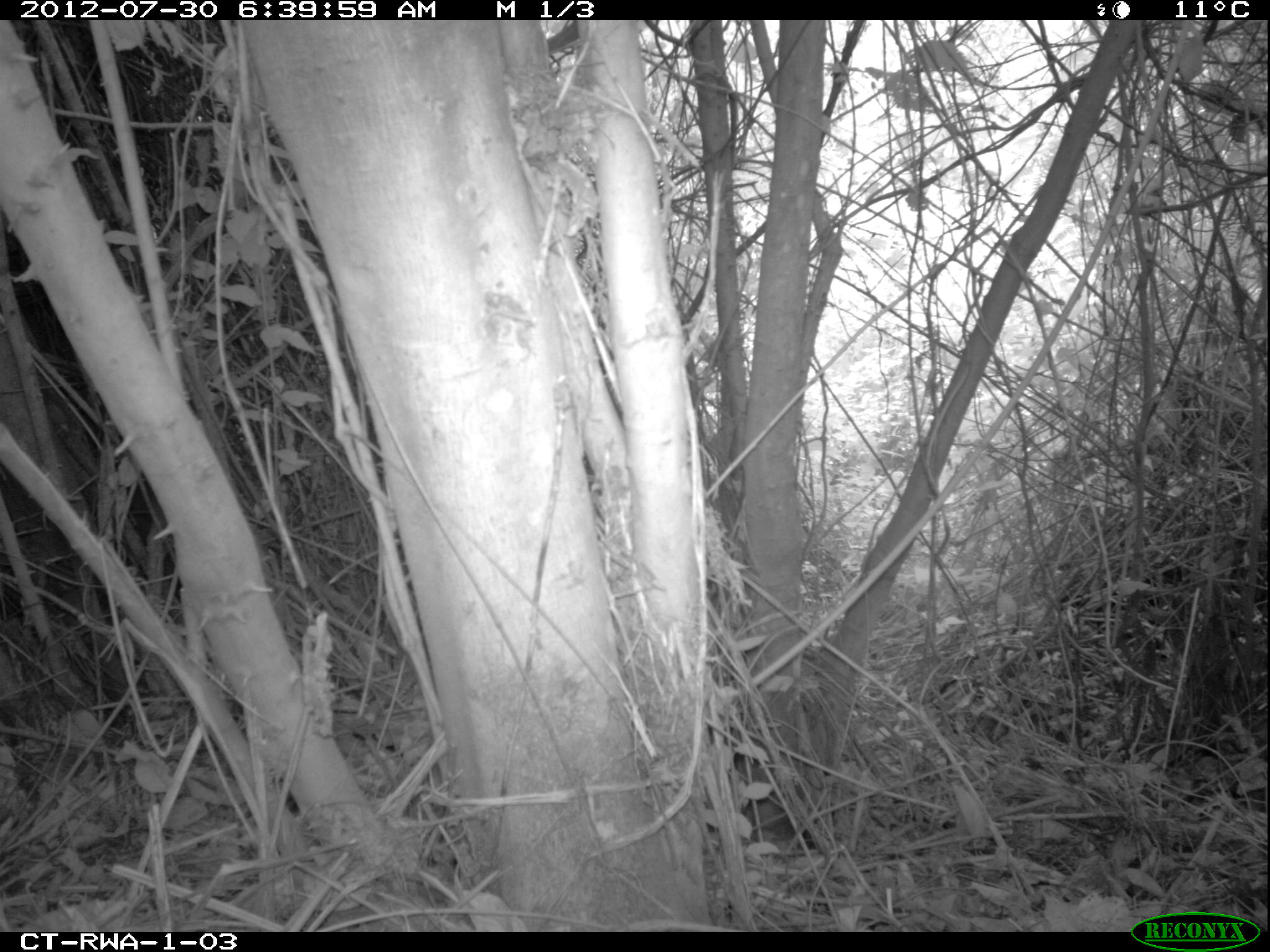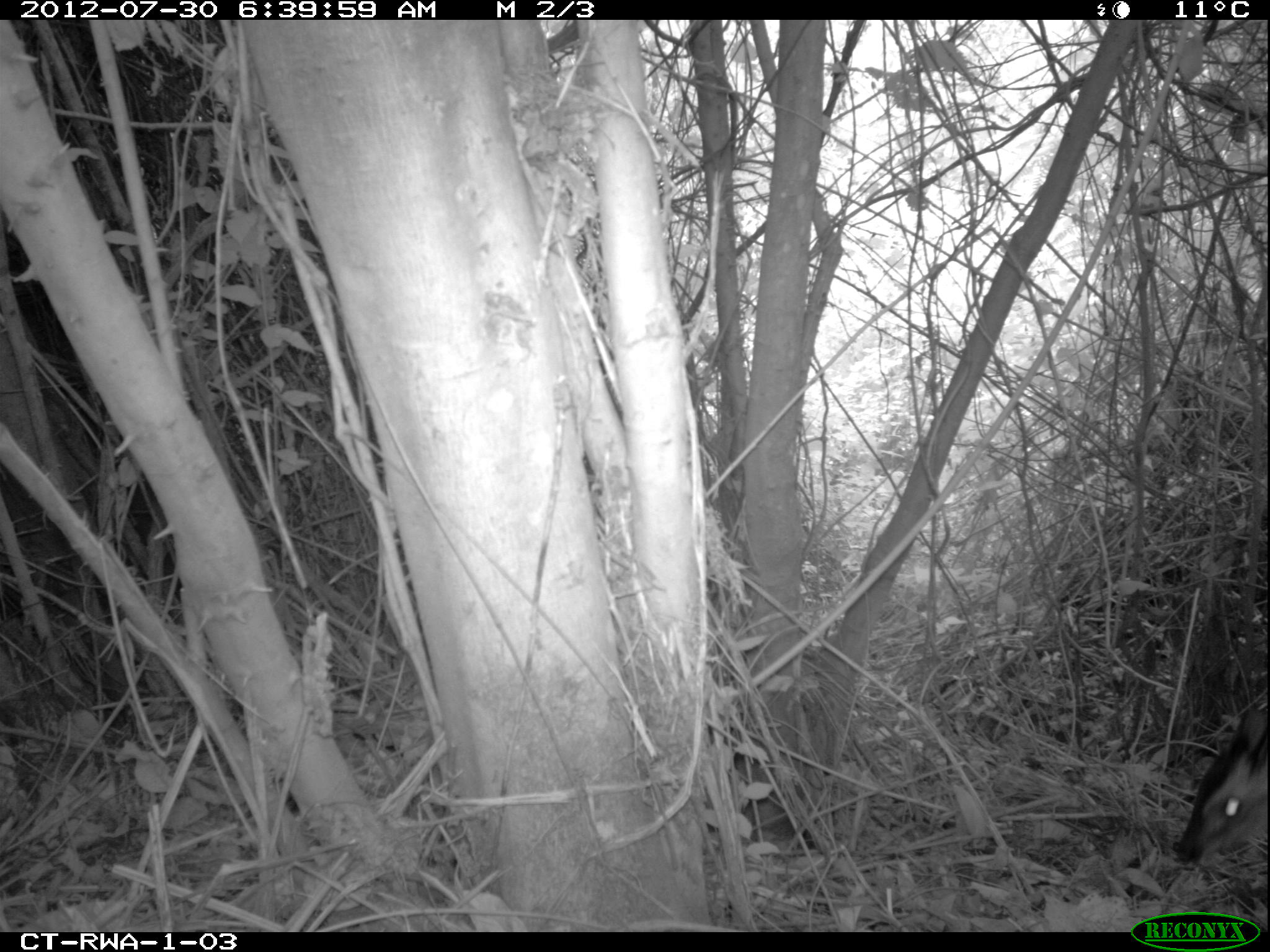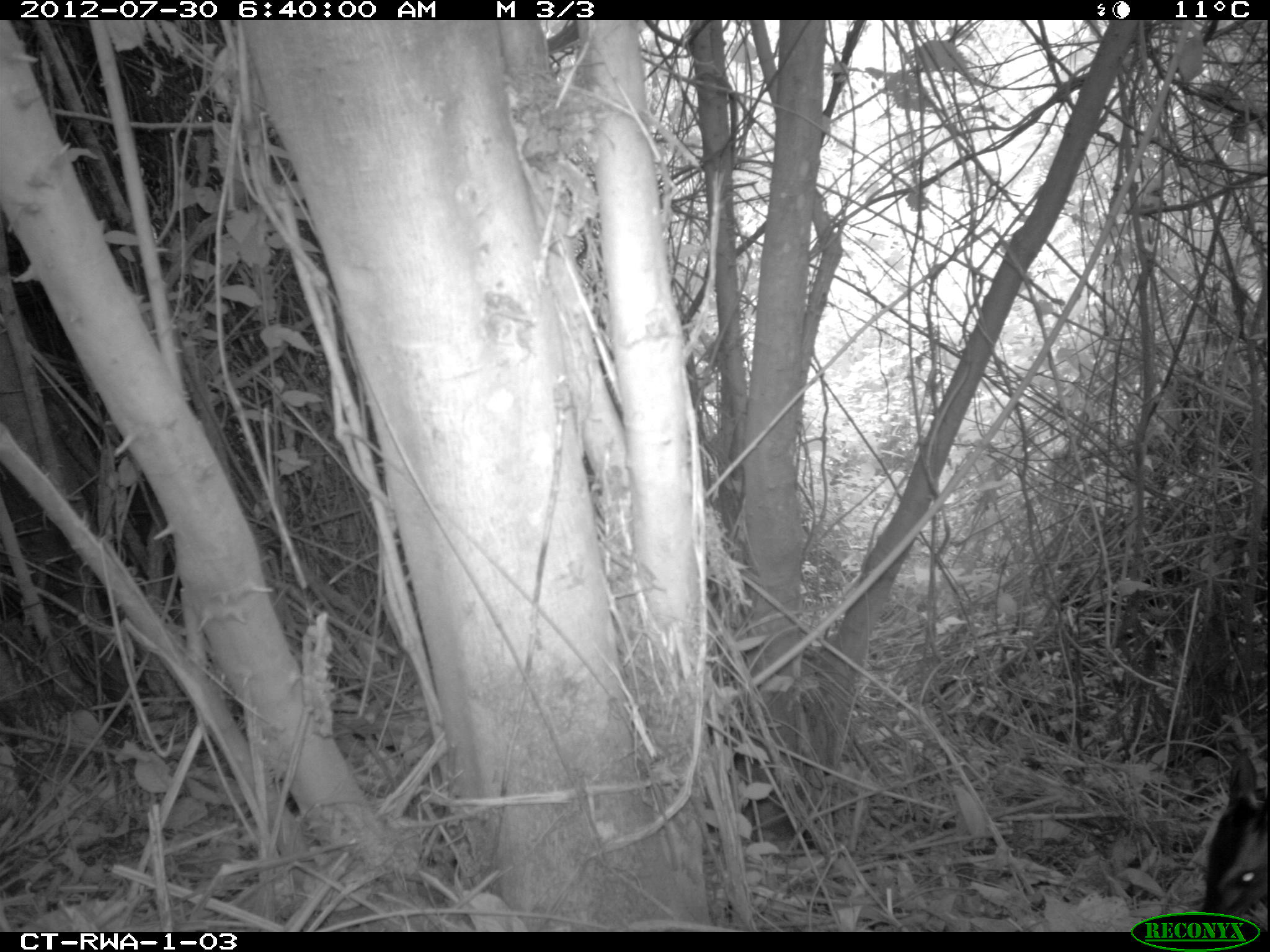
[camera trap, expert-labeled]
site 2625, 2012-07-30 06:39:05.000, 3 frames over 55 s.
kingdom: Animalia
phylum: Chordata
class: Mammalia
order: Artiodactyla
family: Bovidae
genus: Cephalophus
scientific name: Cephalophus nigrifrons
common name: black-fronted duiker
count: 1